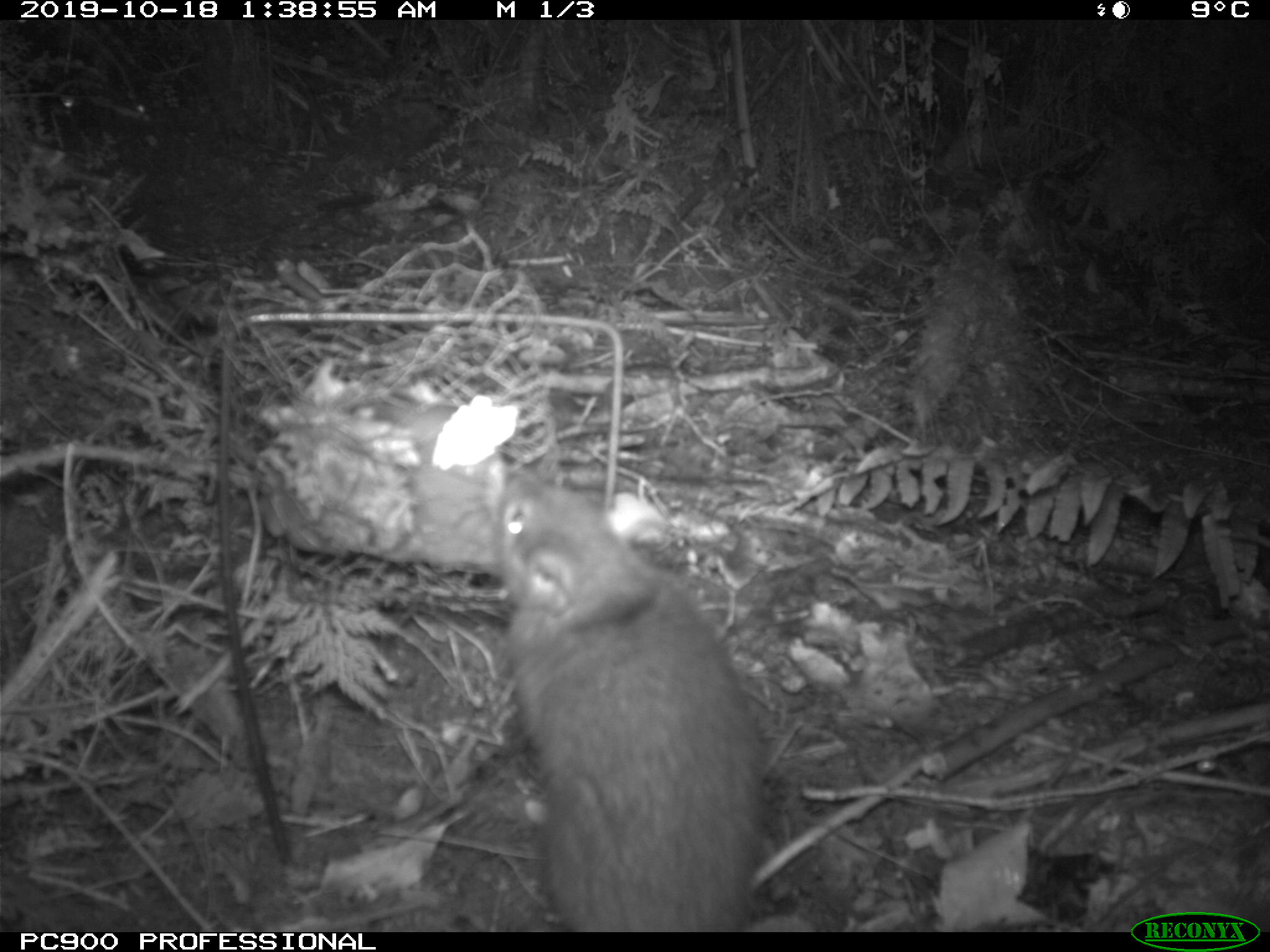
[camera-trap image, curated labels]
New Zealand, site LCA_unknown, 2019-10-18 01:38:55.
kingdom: Animalia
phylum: Chordata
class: Mammalia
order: Rodentia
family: Muridae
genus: Rattus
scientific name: Rattus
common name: rat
Rat (Rattus).